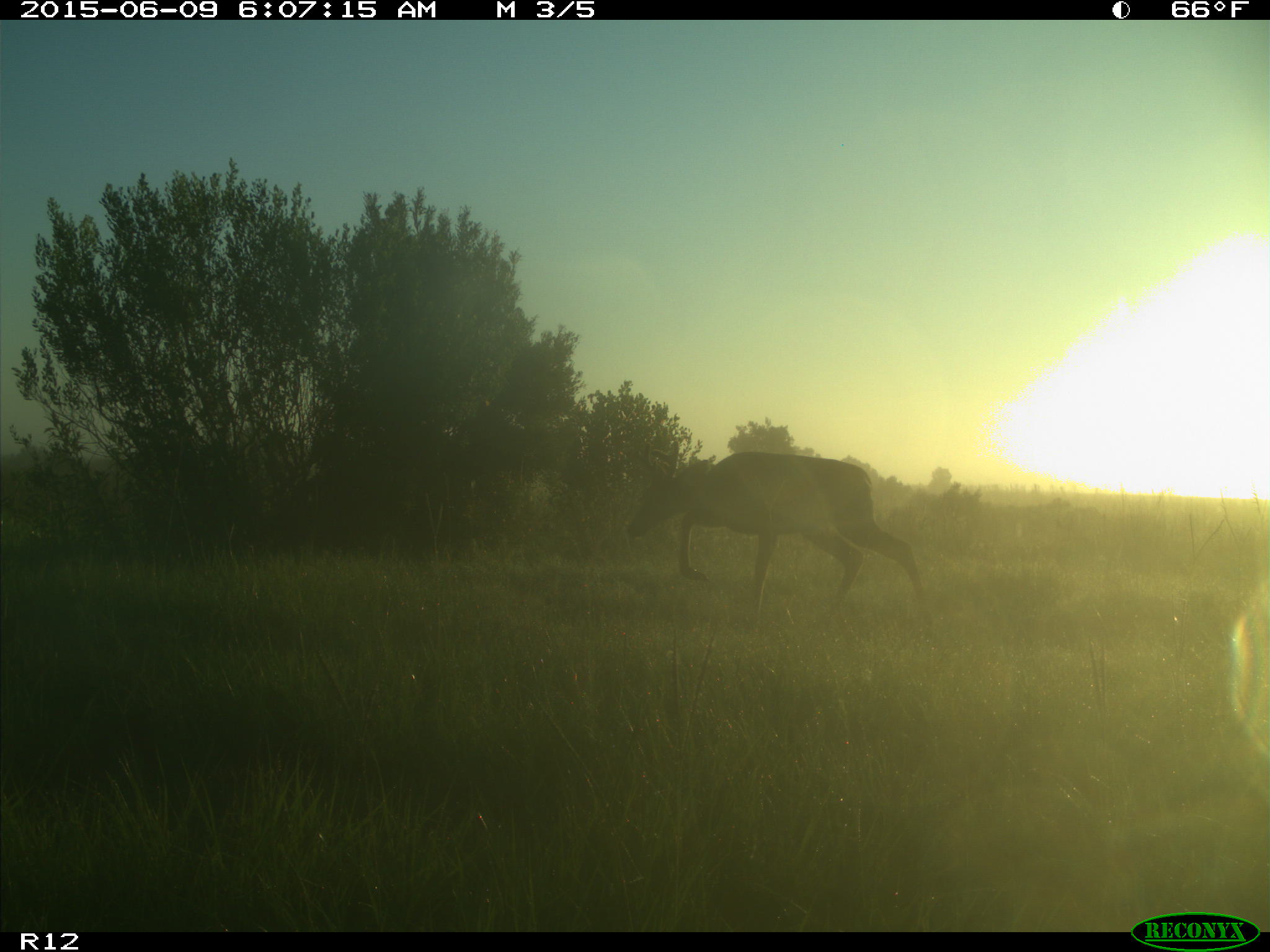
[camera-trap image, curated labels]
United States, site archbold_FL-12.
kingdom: Animalia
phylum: Chordata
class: Mammalia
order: Artiodactyla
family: Cervidae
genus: Odocoileus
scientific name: Odocoileus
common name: deer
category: unidentified deer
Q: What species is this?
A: Unidentified deer (deer) (Odocoileus).